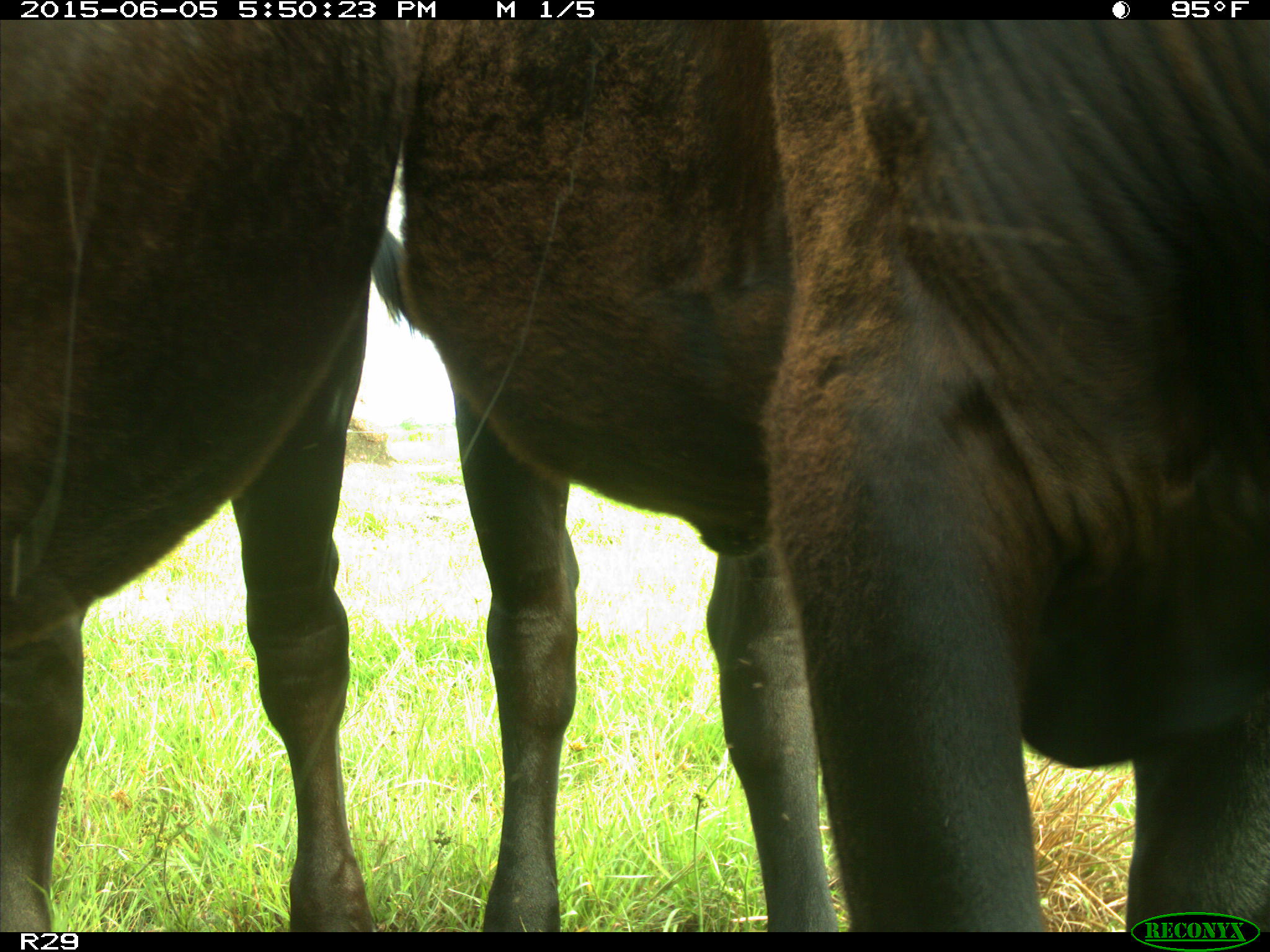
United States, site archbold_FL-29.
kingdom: Animalia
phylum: Chordata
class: Mammalia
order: Artiodactyla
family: Bovidae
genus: Bos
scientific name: Bos taurus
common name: domestic cow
Bos taurus (domestic cow).